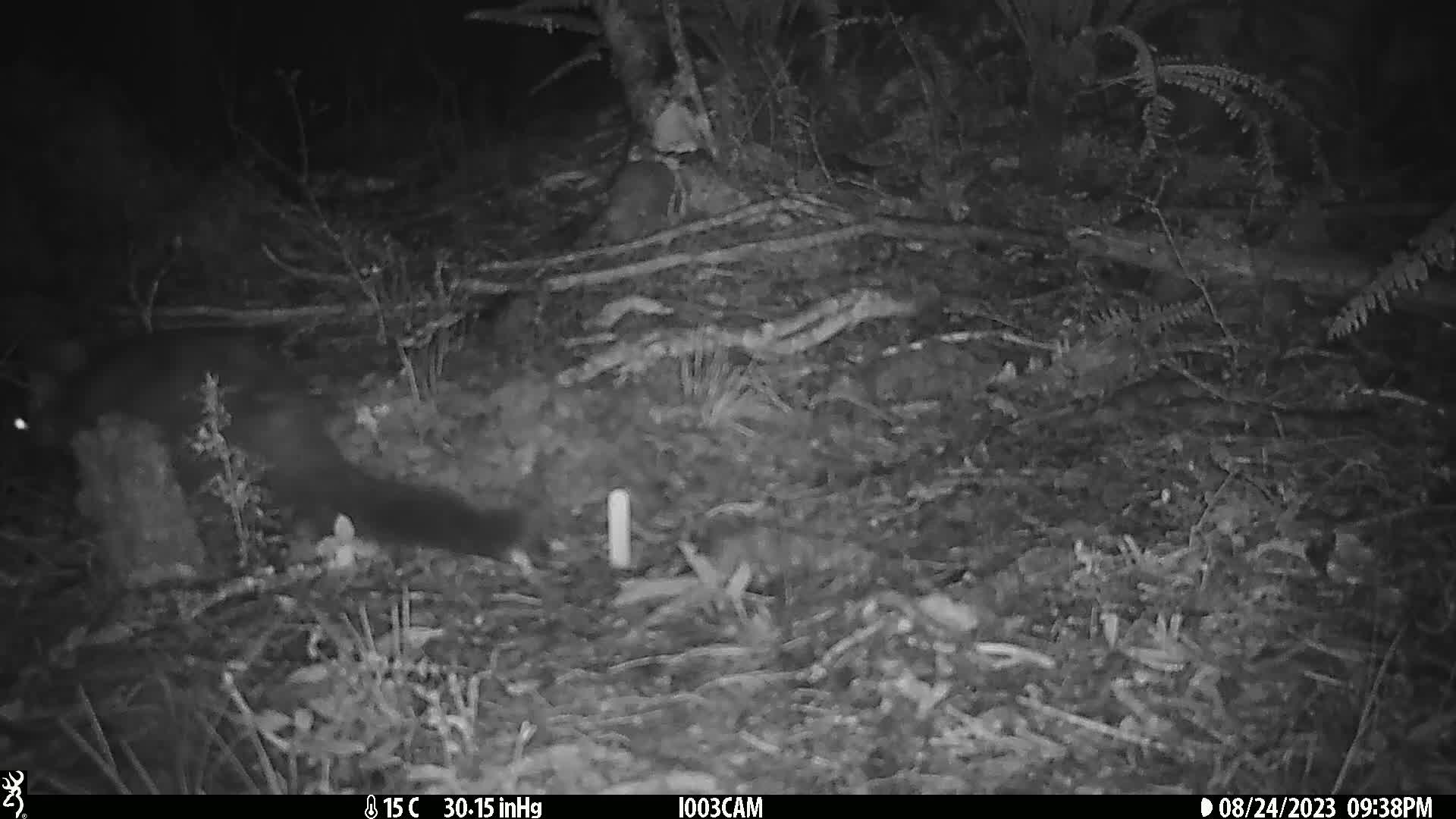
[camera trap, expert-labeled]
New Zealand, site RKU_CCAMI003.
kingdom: Animalia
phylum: Chordata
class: Mammalia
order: Diprotodontia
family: Phalangeridae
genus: Trichosurus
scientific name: Trichosurus vulpecula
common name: common brushtail possum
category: possum